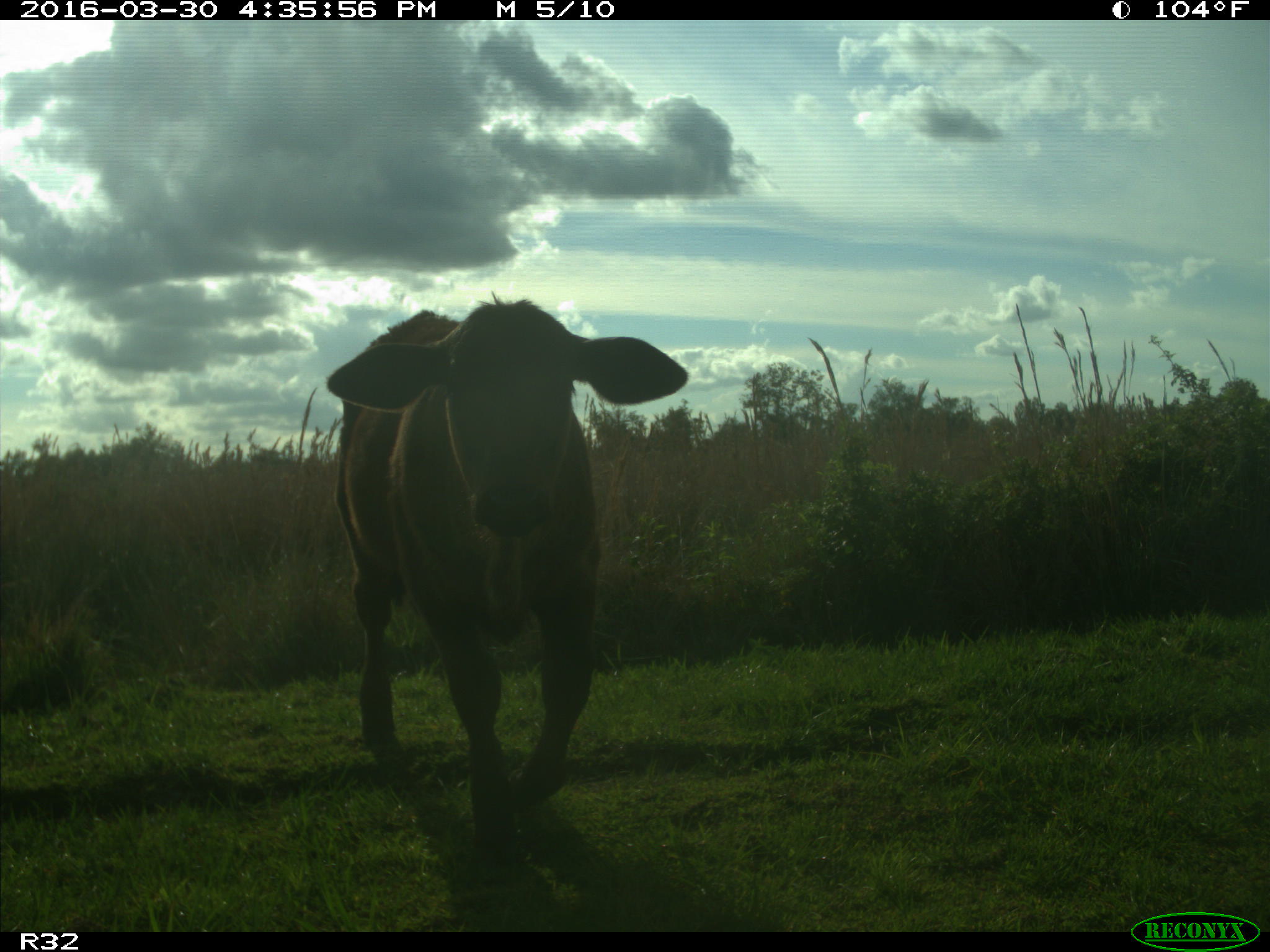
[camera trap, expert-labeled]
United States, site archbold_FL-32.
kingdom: Animalia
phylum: Chordata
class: Mammalia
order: Artiodactyla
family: Bovidae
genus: Bos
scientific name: Bos taurus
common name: domestic cow